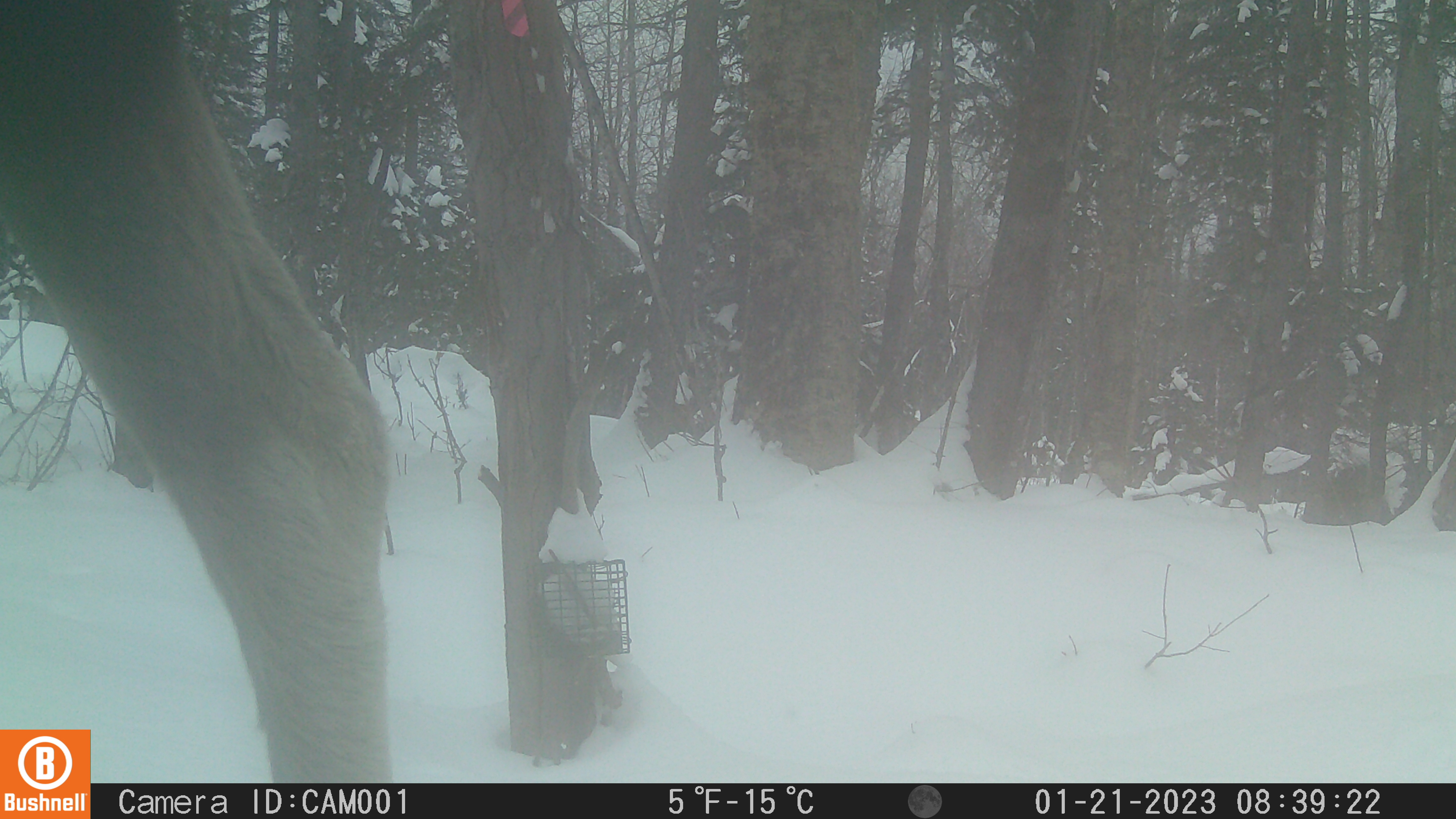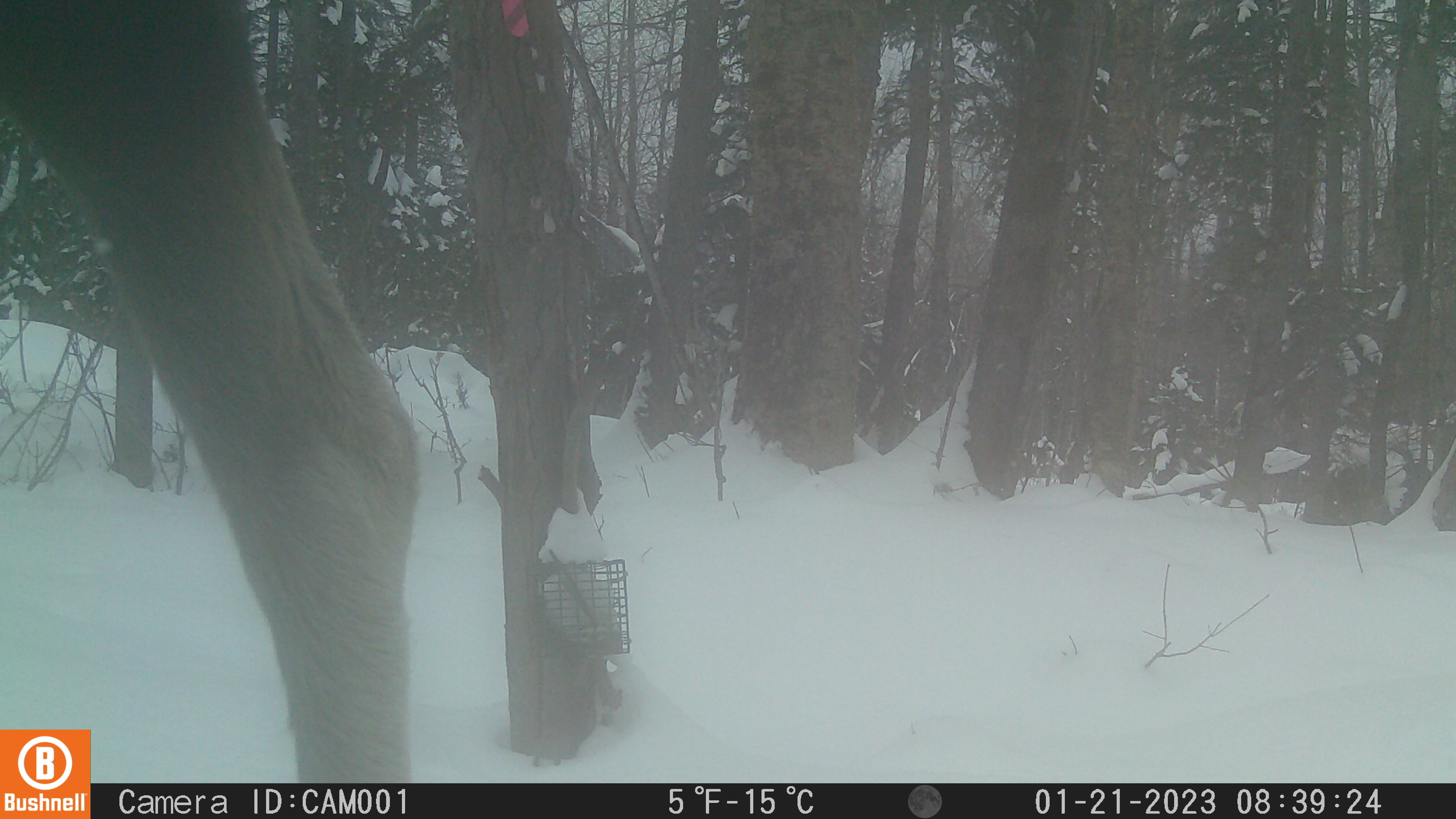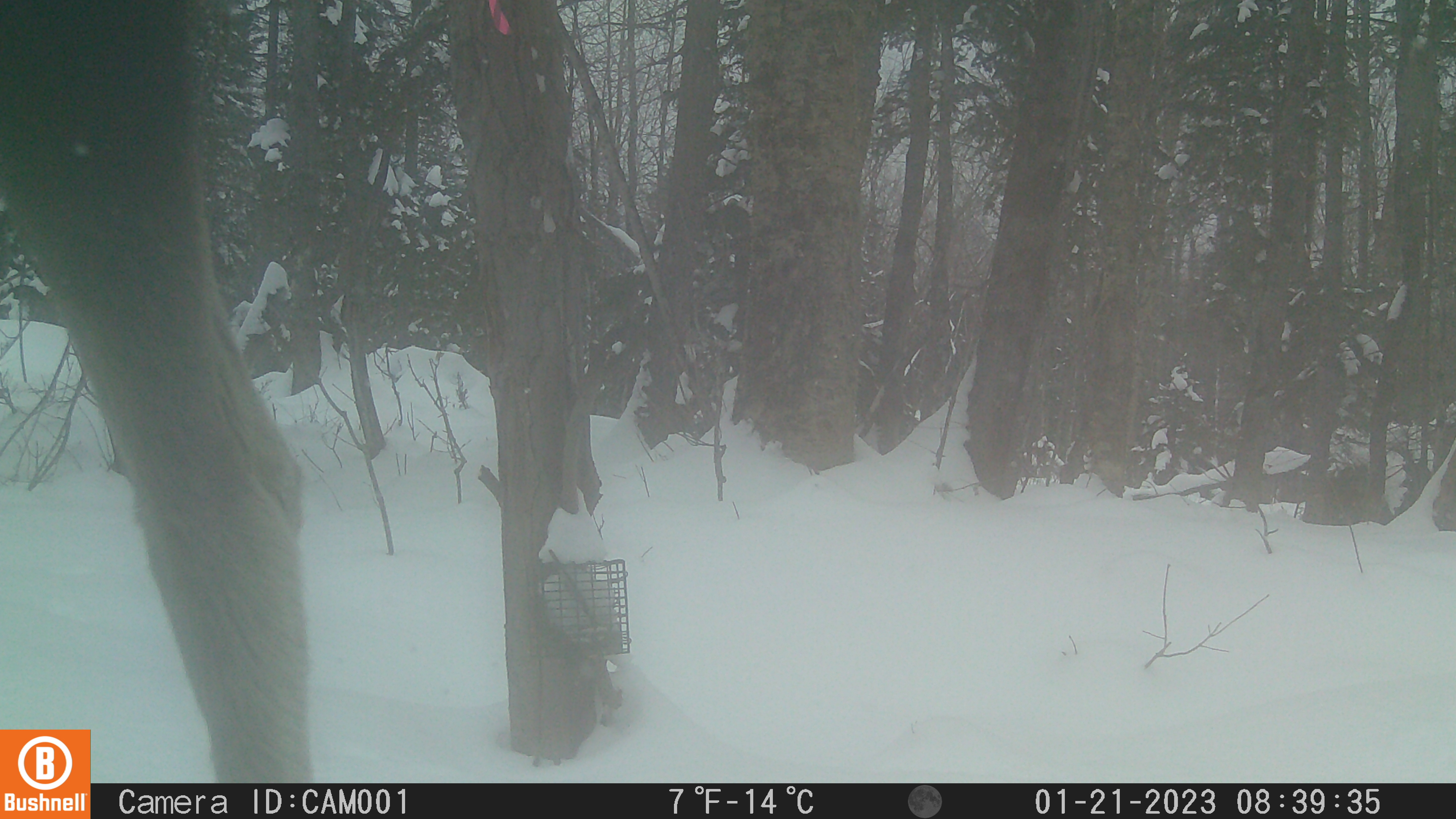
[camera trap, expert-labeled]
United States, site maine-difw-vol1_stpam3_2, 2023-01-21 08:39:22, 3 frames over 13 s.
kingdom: Animalia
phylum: Chordata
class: Mammalia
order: Artiodactyla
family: Cervidae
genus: Alces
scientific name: Alces alces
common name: moose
Moose (Alces alces).